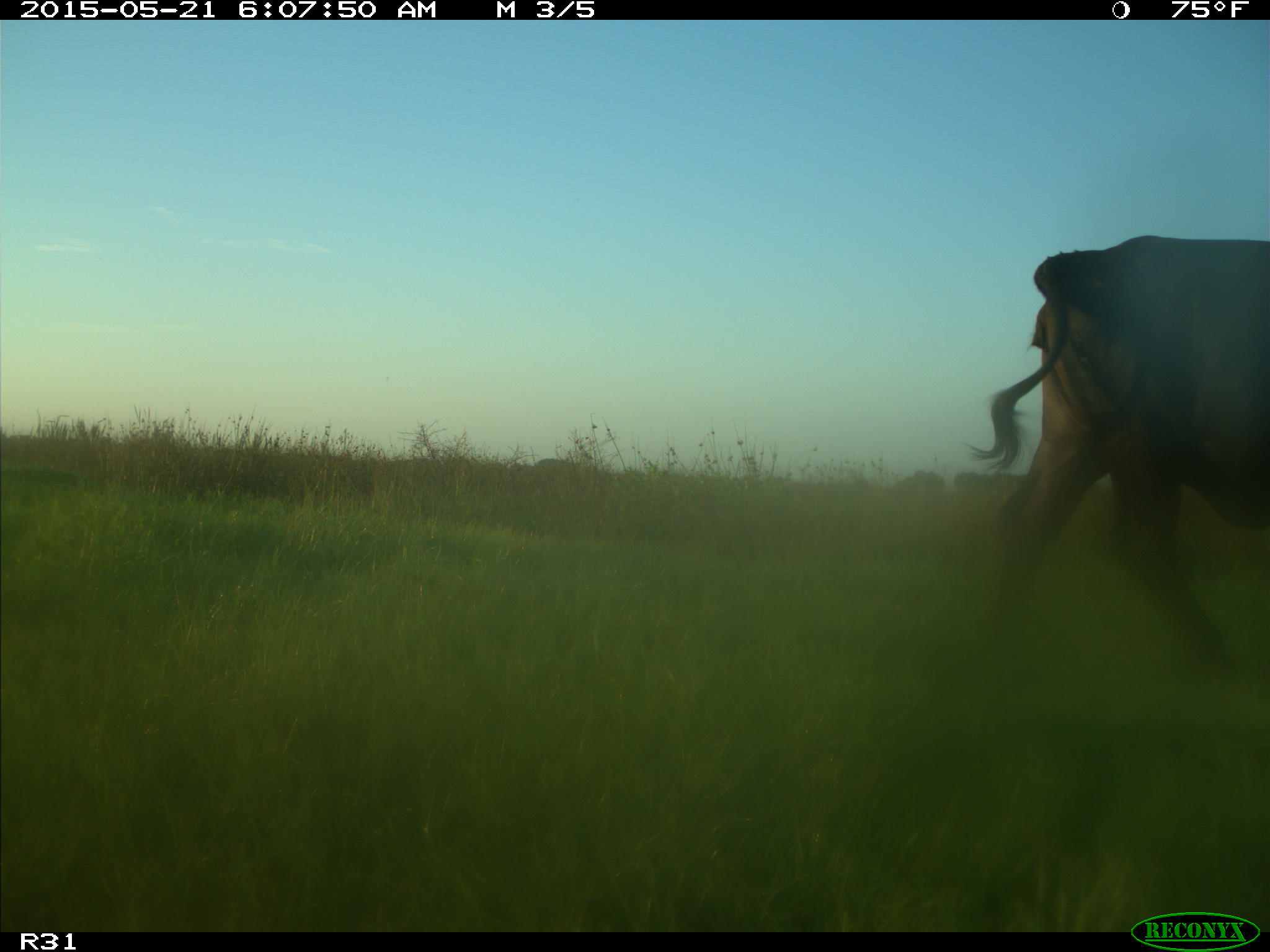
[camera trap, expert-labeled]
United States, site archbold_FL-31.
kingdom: Animalia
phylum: Chordata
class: Mammalia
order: Artiodactyla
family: Bovidae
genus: Bos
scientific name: Bos taurus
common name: domestic cow